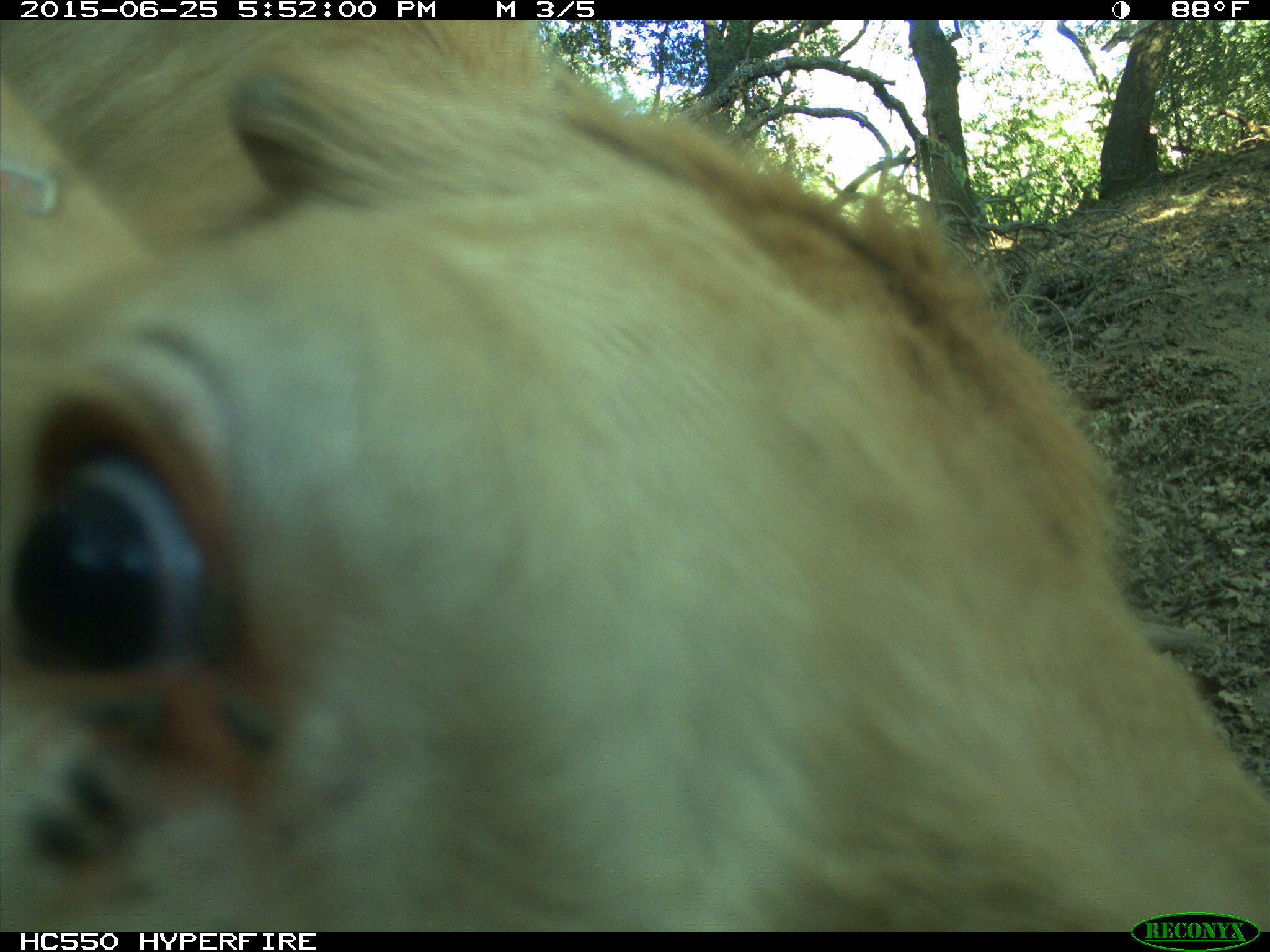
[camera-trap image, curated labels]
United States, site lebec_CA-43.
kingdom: Animalia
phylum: Chordata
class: Mammalia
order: Artiodactyla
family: Bovidae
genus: Bos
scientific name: Bos taurus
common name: domestic cow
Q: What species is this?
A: Bos taurus (domestic cow).